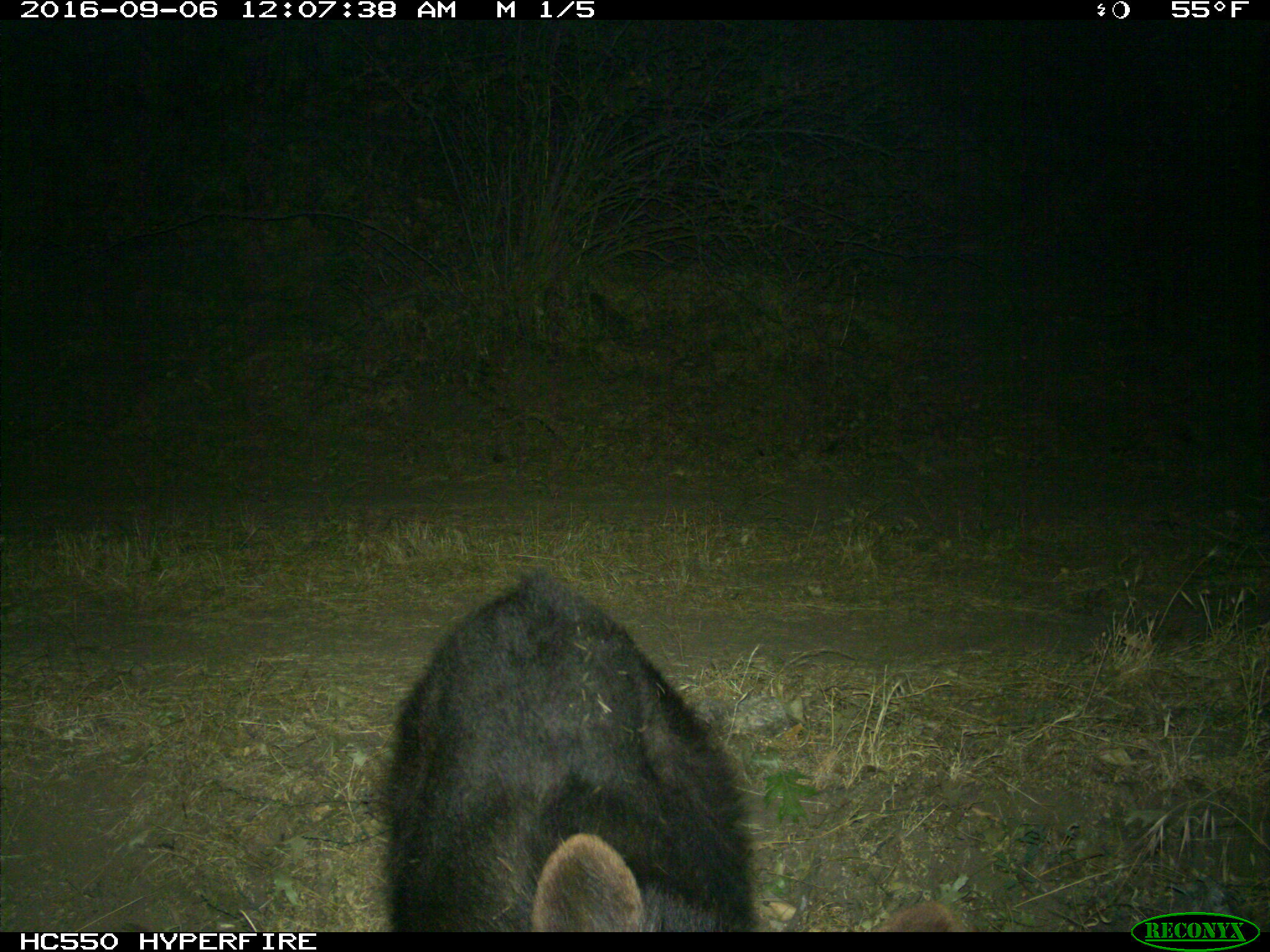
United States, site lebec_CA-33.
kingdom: Animalia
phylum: Chordata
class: Mammalia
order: Carnivora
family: Ursidae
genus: Ursus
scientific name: Ursus americanus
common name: american black bear